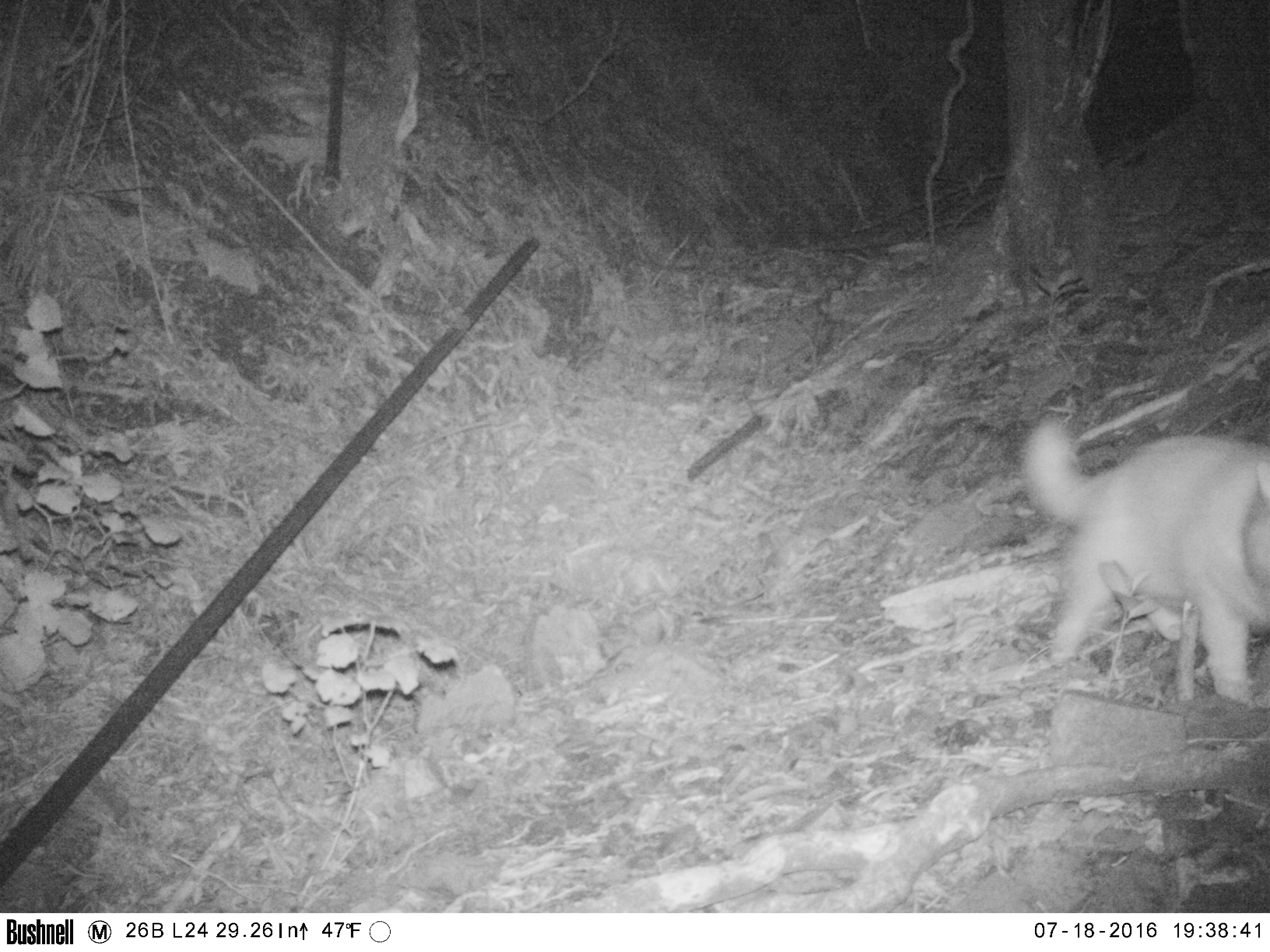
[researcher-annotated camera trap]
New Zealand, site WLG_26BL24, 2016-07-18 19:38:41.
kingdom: Animalia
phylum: Chordata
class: Mammalia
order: Carnivora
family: Felidae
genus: Felis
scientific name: Felis catus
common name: domestic cat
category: cat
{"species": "cat (domestic cat) (Felis catus)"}